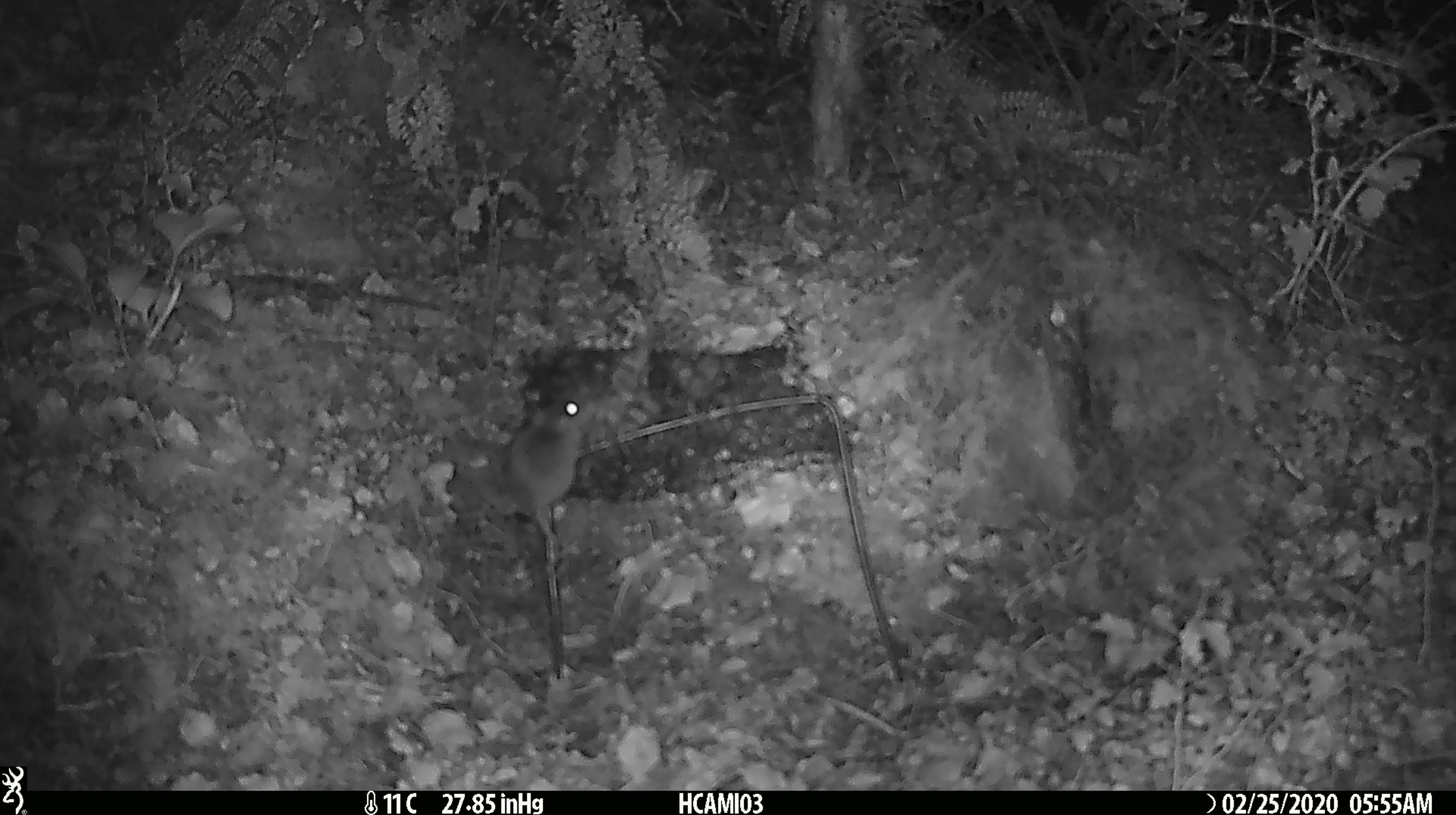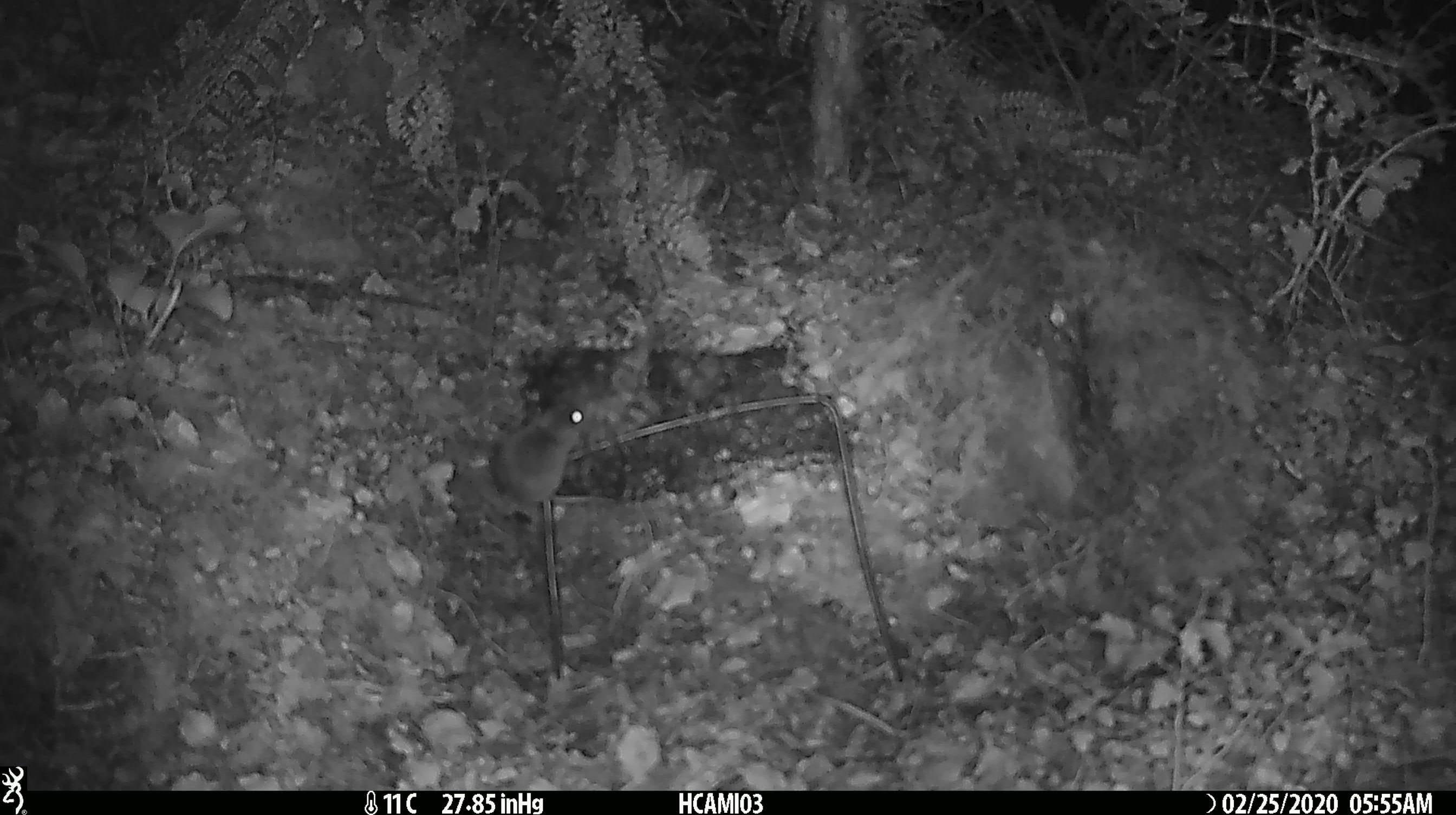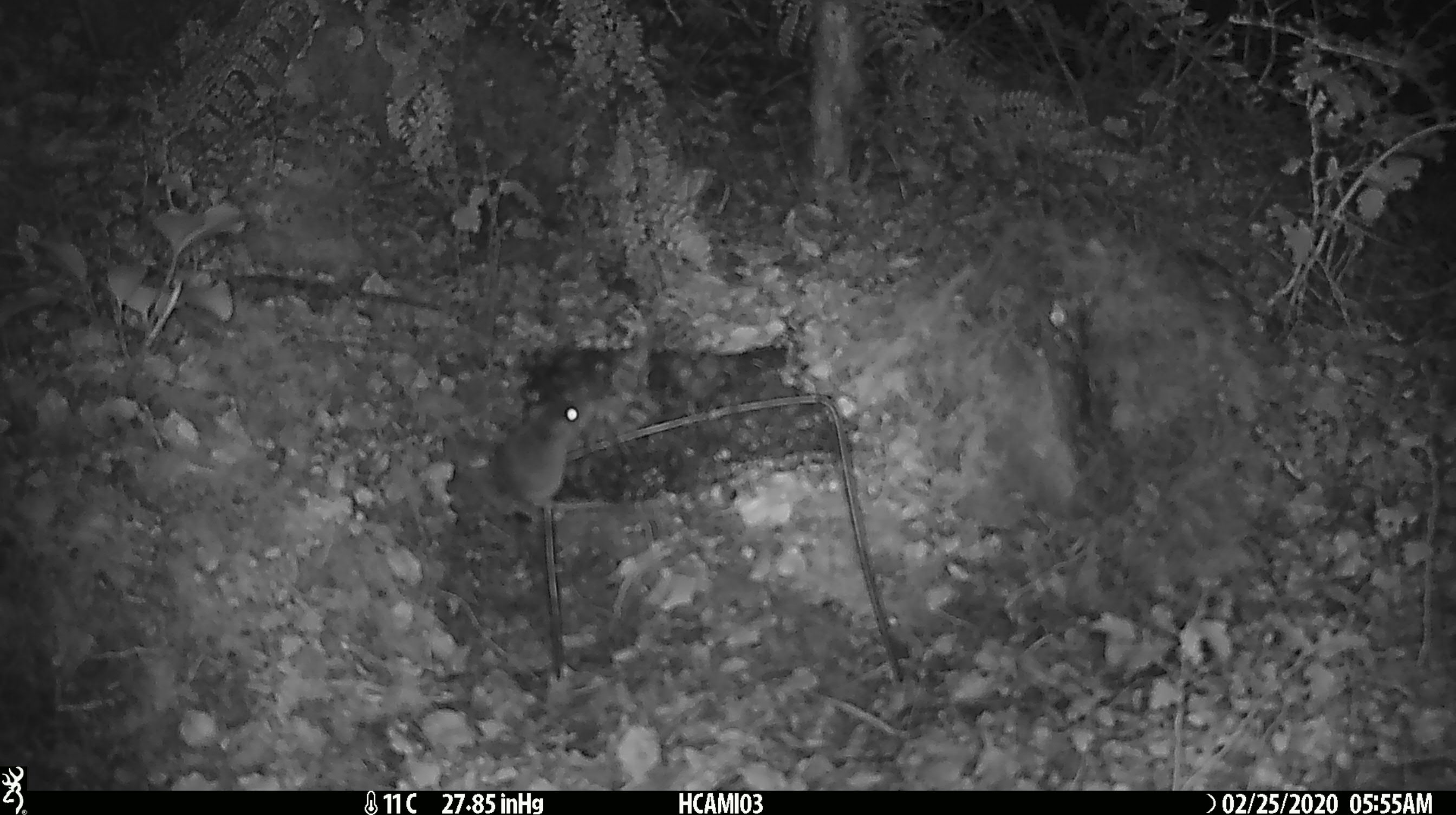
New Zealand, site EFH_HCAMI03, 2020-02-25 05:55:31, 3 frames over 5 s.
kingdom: Animalia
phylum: Chordata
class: Mammalia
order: Rodentia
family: Muridae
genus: Mus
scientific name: Mus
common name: mouse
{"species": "mouse (Mus)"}